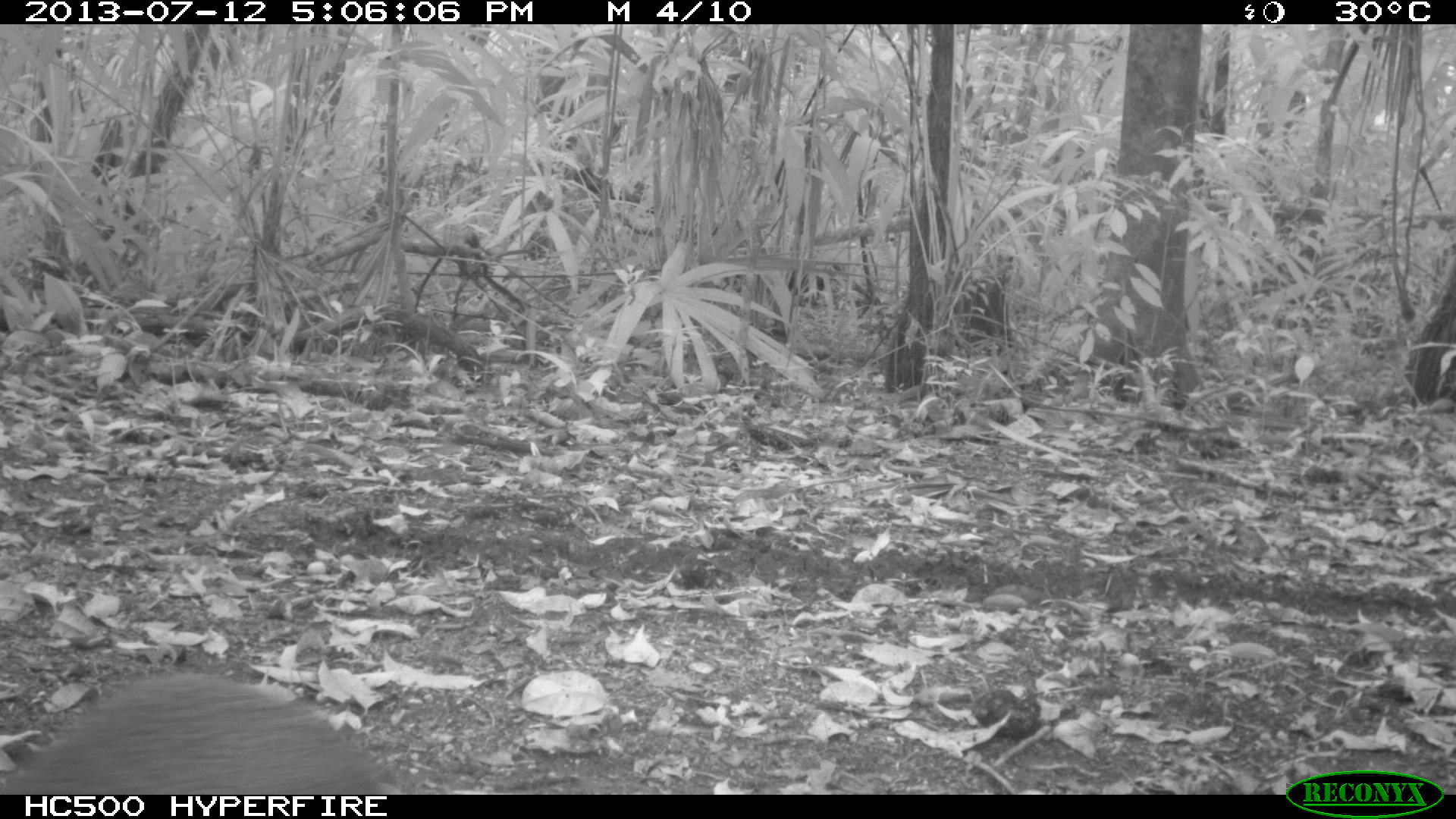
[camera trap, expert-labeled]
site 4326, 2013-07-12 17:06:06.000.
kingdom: Animalia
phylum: Chordata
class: Mammalia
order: Rodentia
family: Dasyproctidae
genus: Dasyprocta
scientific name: Dasyprocta punctata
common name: central american agouti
Dasyprocta punctata (central american agouti), count 1.